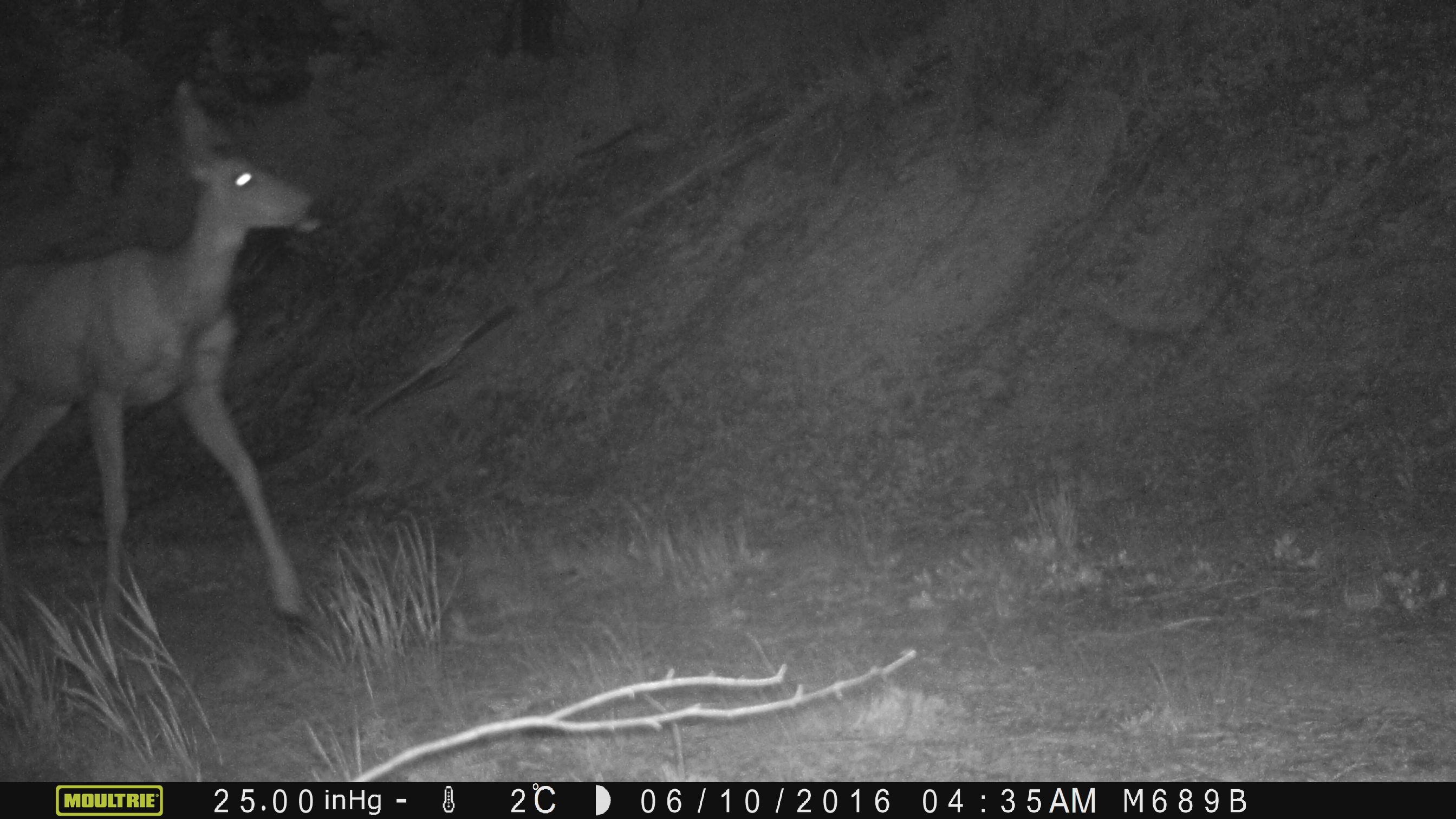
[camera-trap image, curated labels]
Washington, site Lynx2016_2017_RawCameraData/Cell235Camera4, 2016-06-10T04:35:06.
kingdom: Animalia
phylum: Chordata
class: Mammalia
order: Artiodactyla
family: Cervidae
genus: Odocoileus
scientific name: Odocoileus hemionus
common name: mule deer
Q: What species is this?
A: Odocoileus hemionus (mule deer).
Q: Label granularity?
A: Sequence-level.